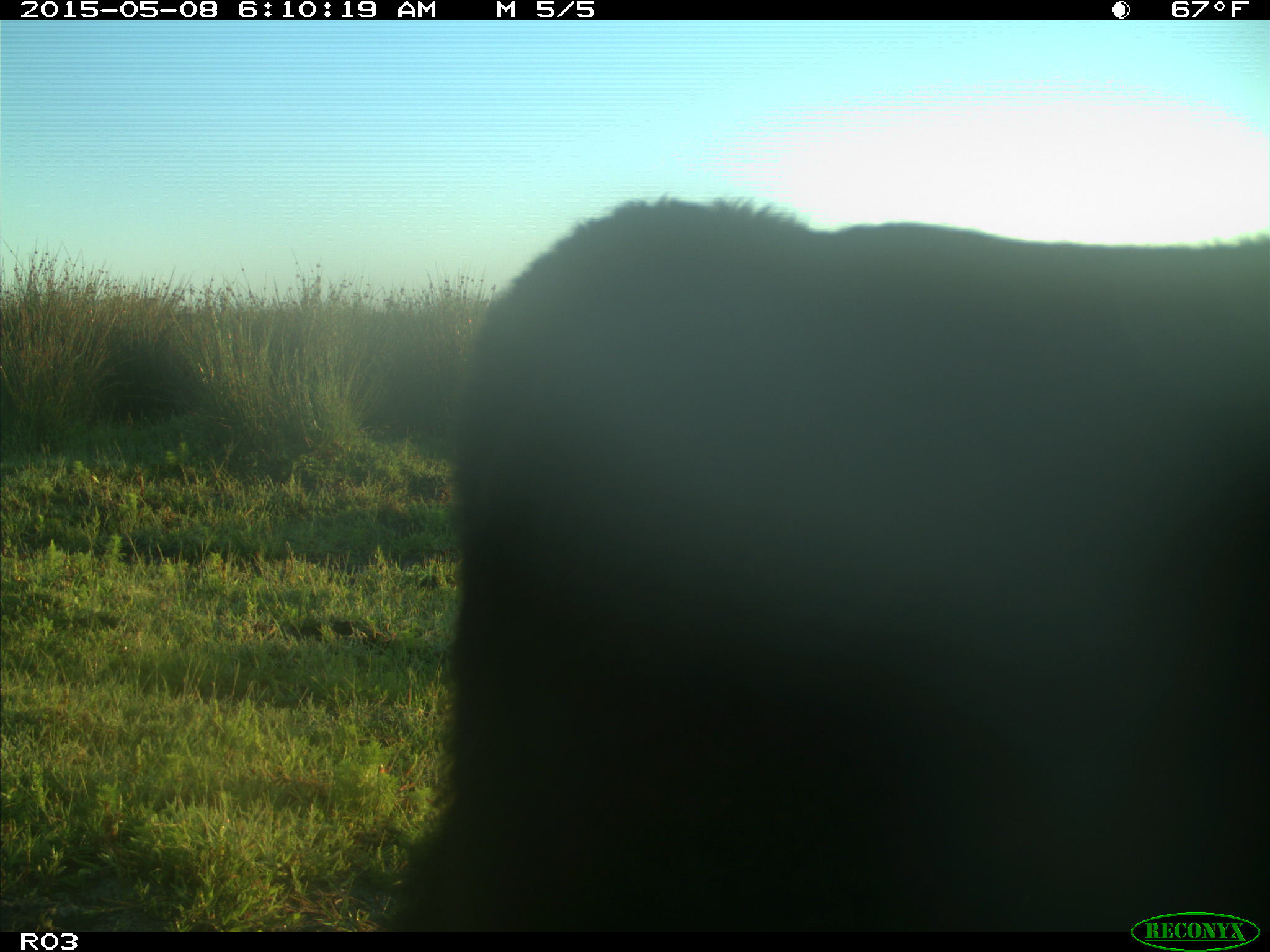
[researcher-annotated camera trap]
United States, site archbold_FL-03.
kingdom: Animalia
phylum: Chordata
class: Mammalia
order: Artiodactyla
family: Bovidae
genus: Bos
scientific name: Bos taurus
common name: domestic cow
Bos taurus (domestic cow).